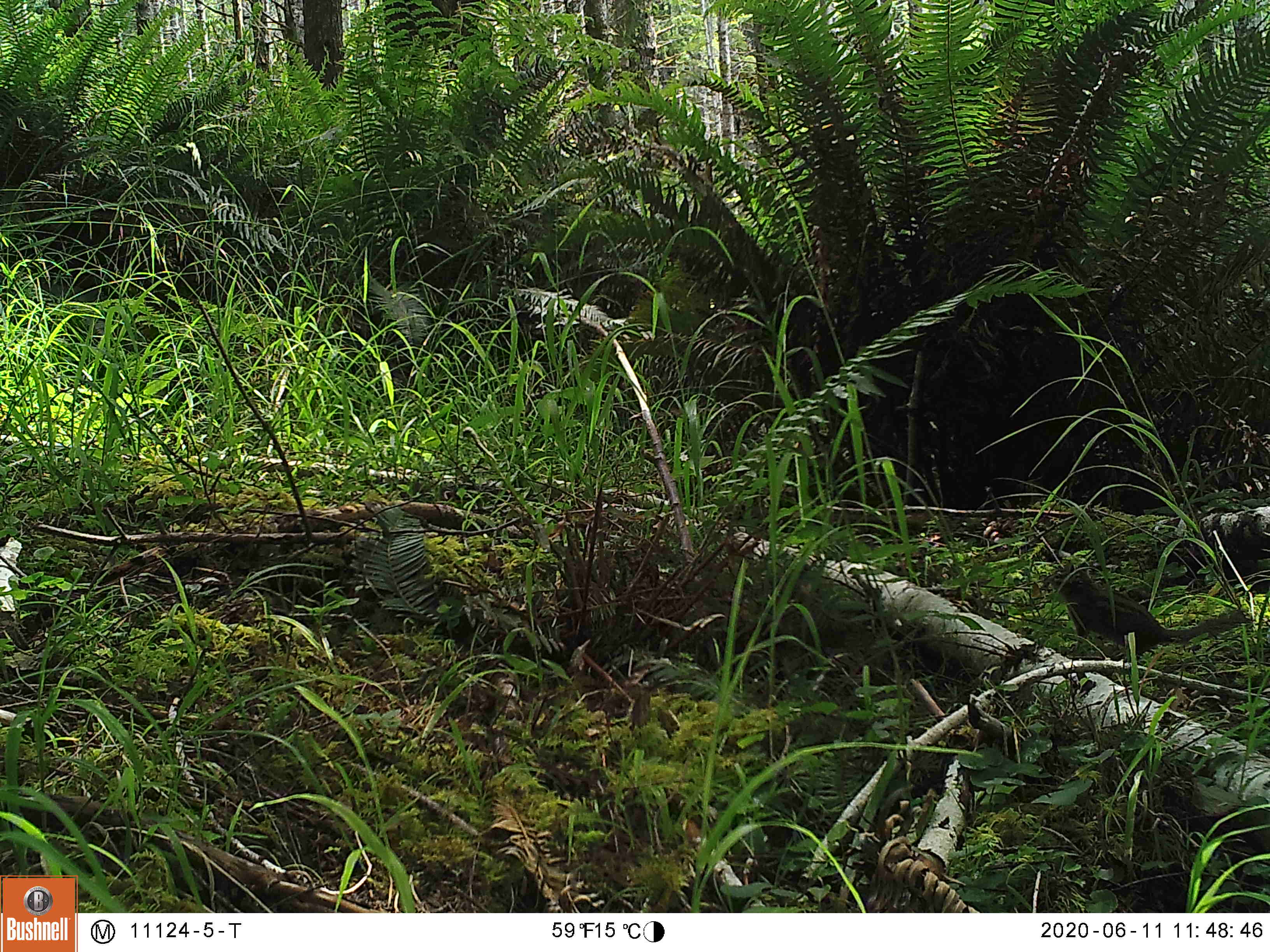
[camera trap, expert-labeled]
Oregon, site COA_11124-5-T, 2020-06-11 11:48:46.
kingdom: Animalia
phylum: Chordata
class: Mammalia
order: Rodentia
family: Sciuridae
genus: Neotamias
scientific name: Neotamias townsendii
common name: townsend's chipmunk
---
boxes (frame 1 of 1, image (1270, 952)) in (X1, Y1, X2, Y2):
townsend's chipmunk: (1043, 552, 1255, 657)